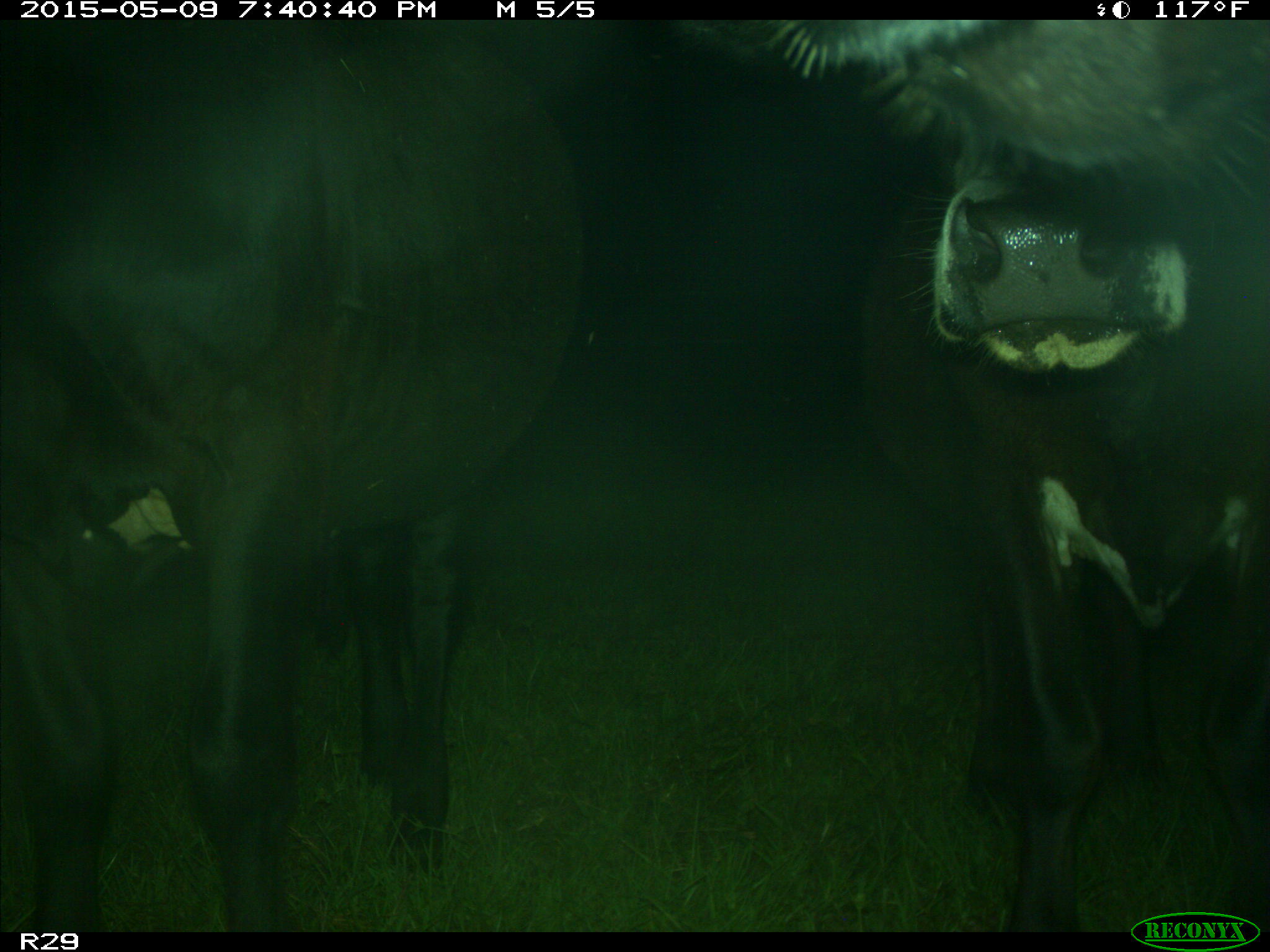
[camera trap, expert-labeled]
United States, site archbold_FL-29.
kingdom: Animalia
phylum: Chordata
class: Mammalia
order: Artiodactyla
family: Bovidae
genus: Bos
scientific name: Bos taurus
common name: domestic cow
Bos taurus (domestic cow).